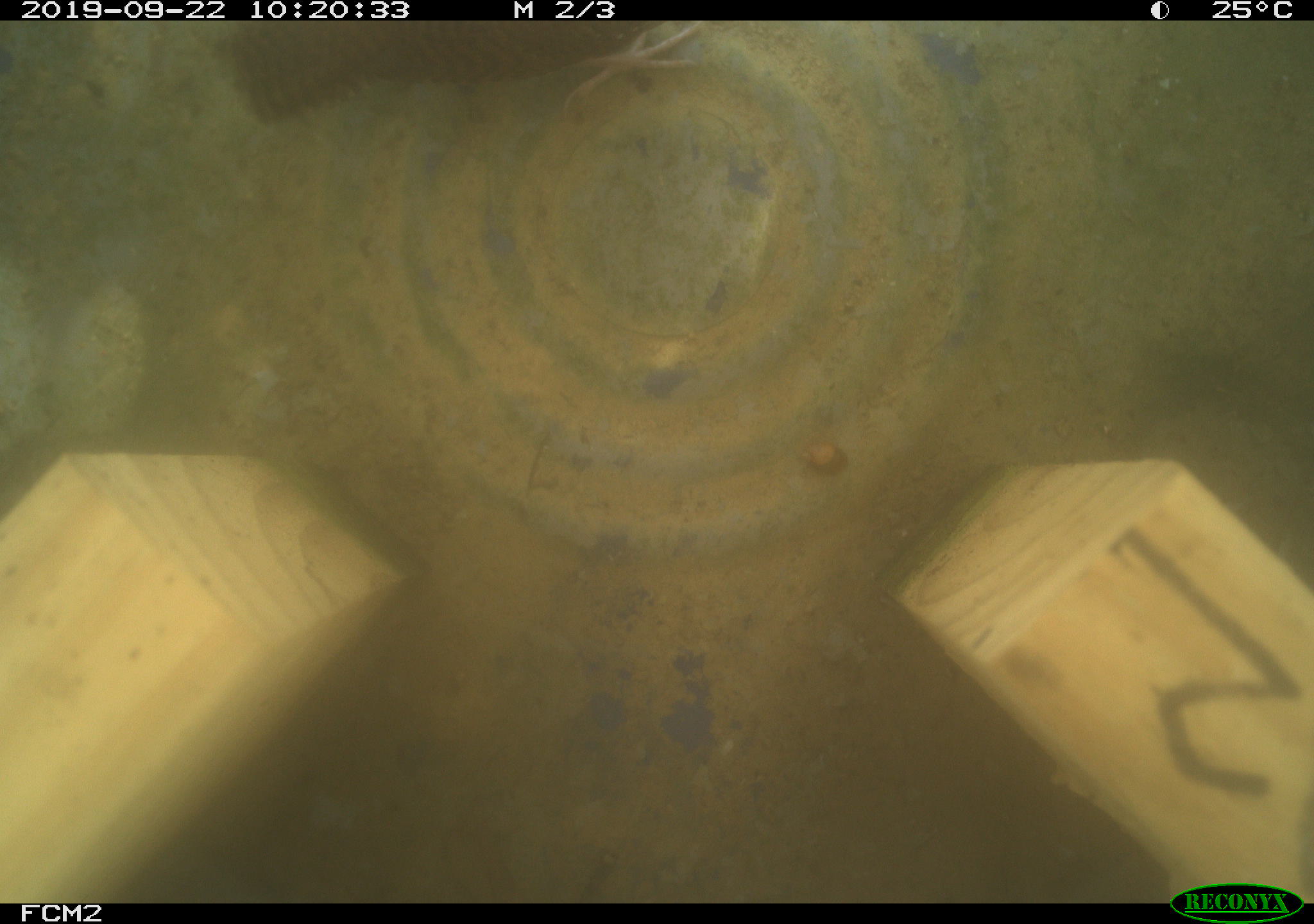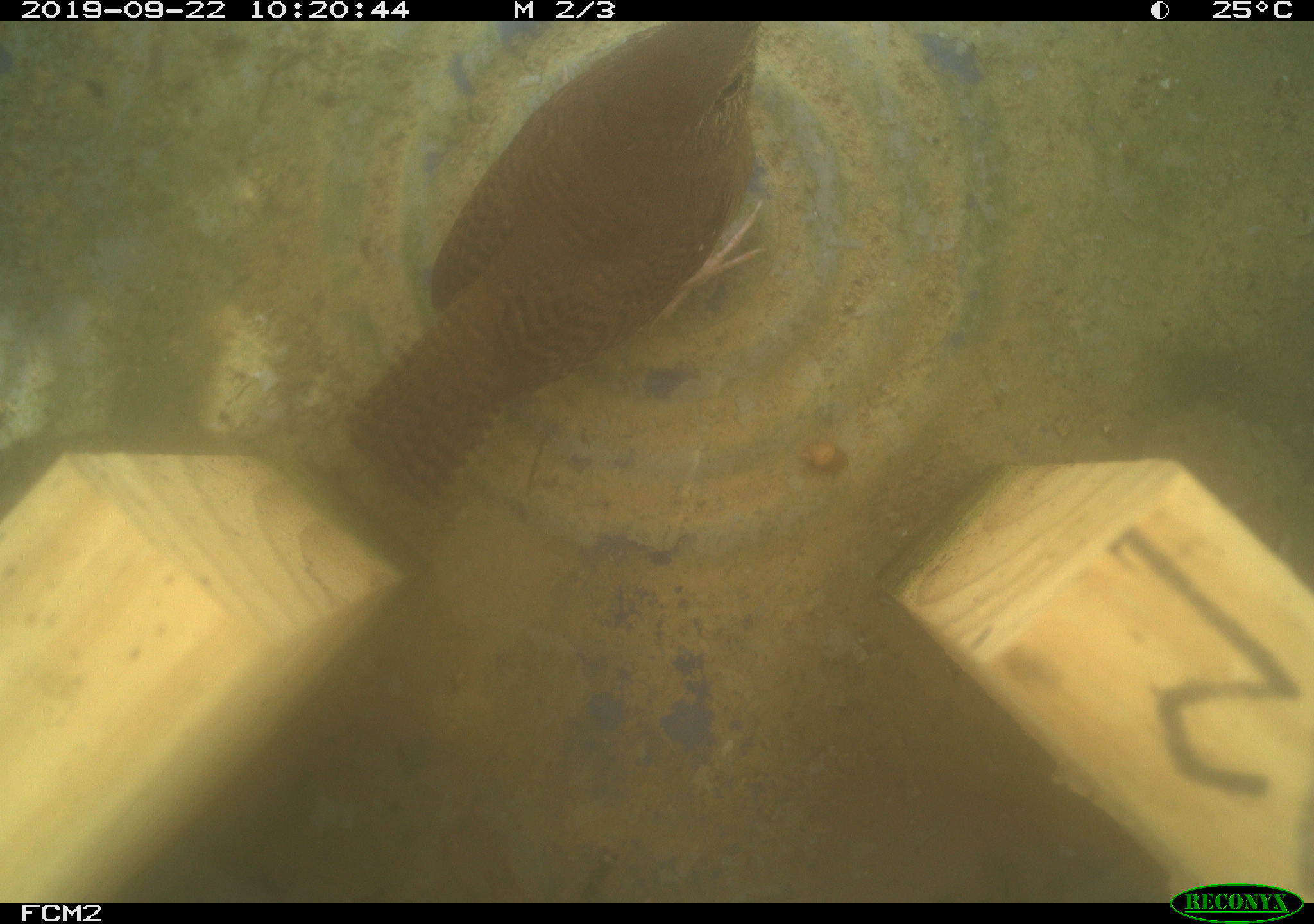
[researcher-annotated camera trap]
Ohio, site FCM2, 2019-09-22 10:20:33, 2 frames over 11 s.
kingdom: Animalia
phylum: Chordata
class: Aves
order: Passeriformes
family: Troglodytidae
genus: Troglodytes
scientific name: Troglodytes aedon aedon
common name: northern house wren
Northern house wren (Troglodytes aedon aedon).